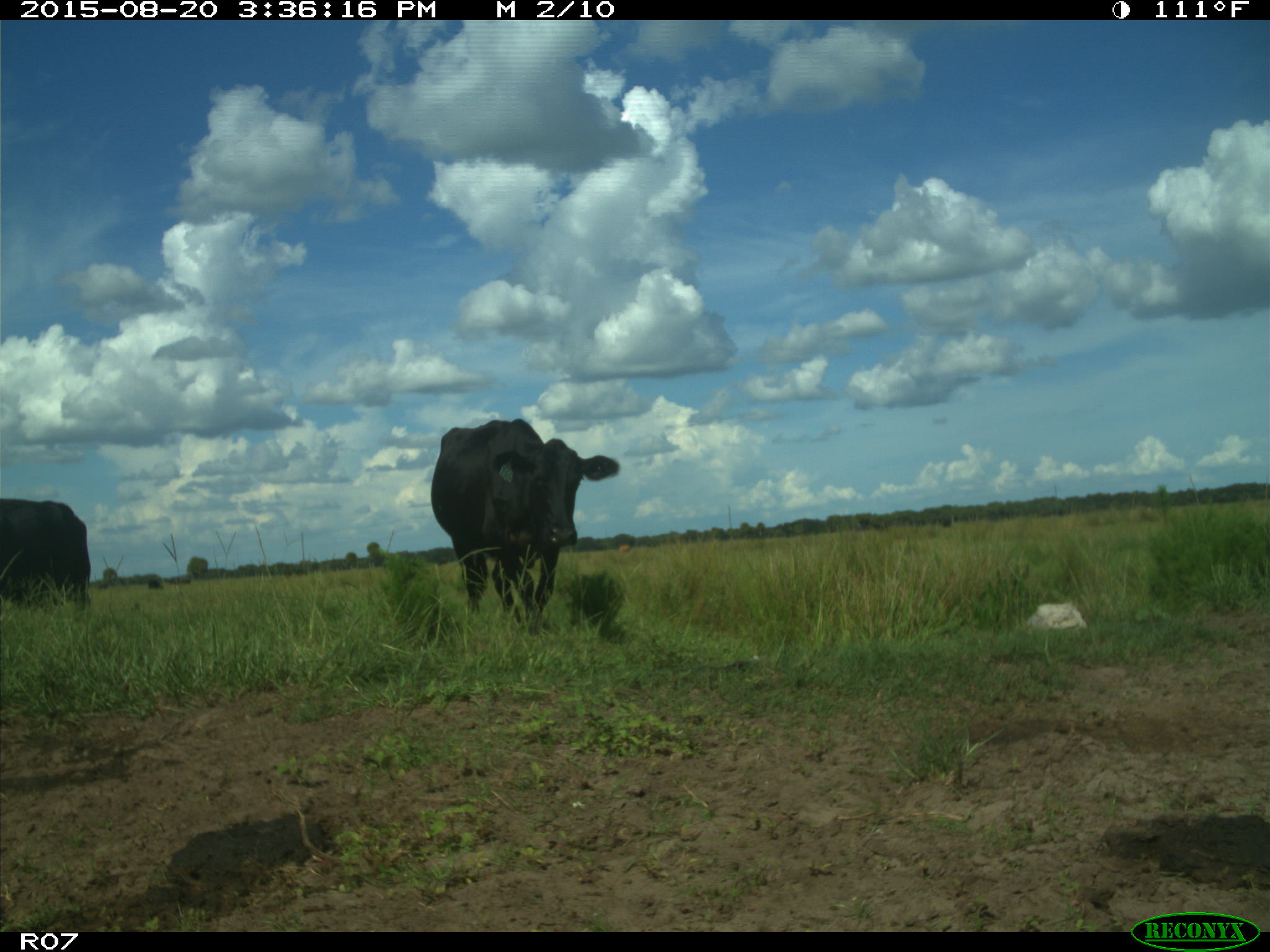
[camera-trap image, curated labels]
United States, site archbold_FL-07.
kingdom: Animalia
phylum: Chordata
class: Mammalia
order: Artiodactyla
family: Bovidae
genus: Bos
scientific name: Bos taurus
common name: domestic cow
Bos taurus (domestic cow).